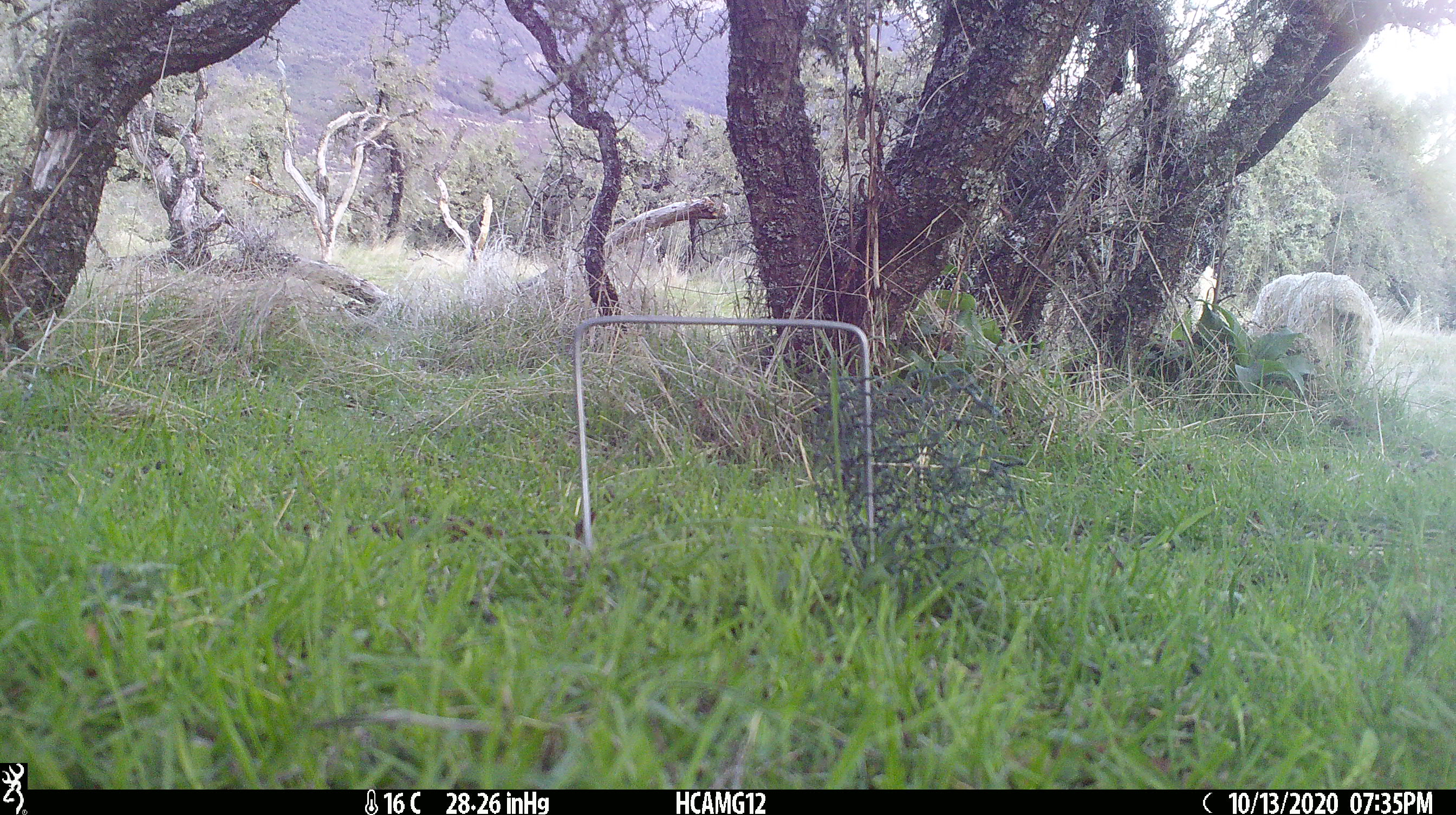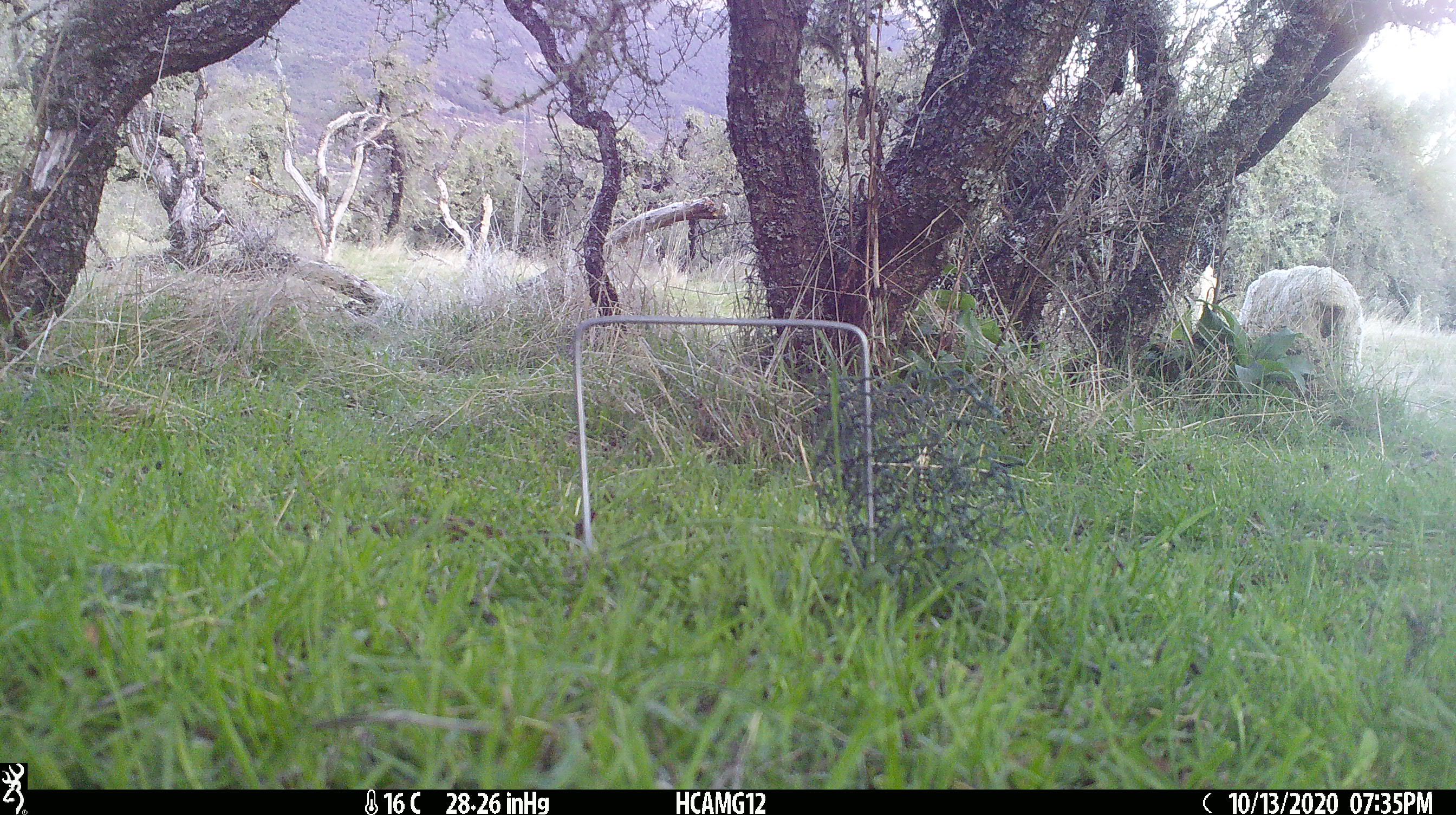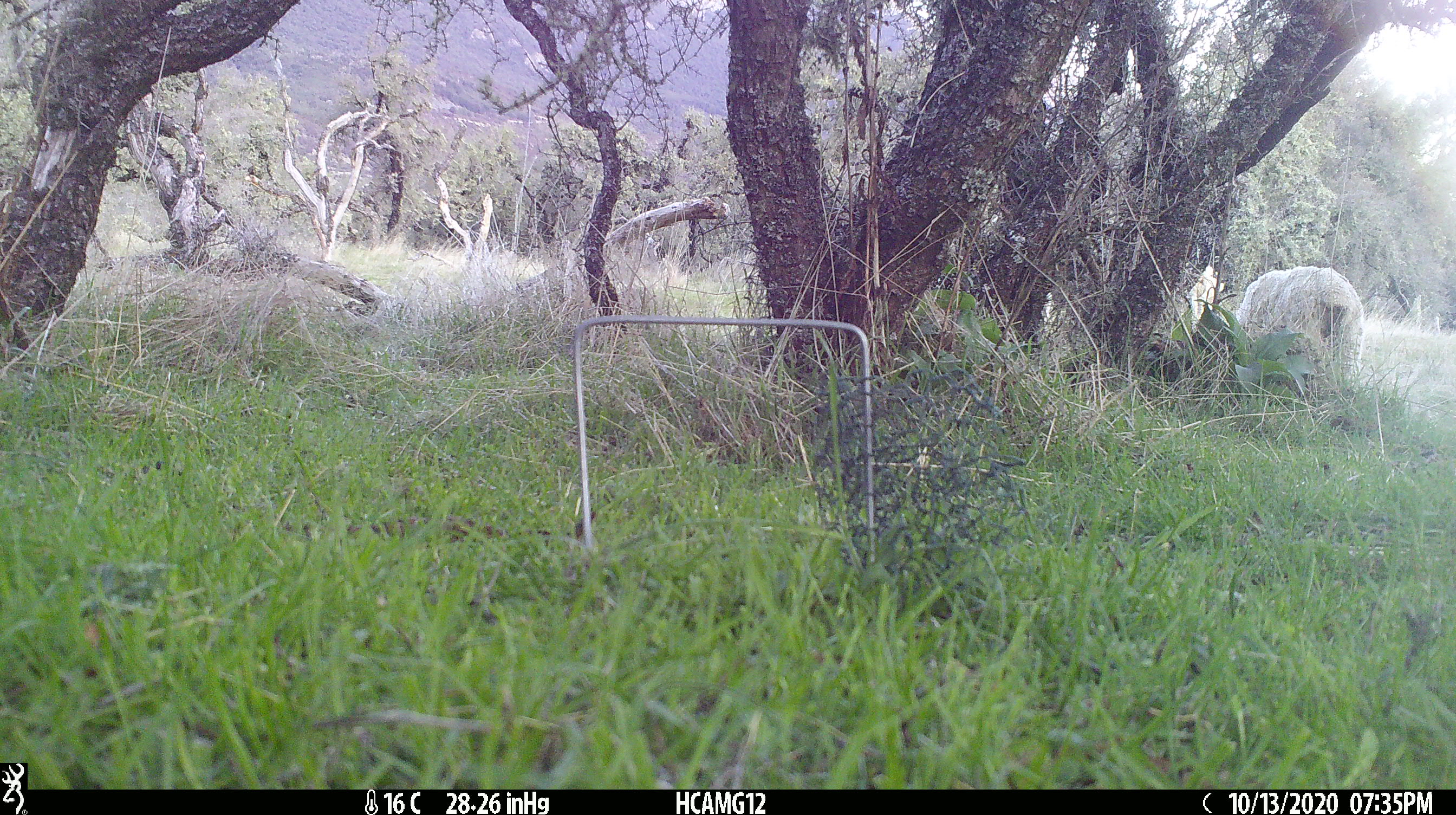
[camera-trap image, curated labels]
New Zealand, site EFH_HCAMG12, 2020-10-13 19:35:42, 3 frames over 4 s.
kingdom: Animalia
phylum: Chordata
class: Mammalia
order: Artiodactyla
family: Bovidae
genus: Ovis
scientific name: Ovis aries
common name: domestic sheep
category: sheep